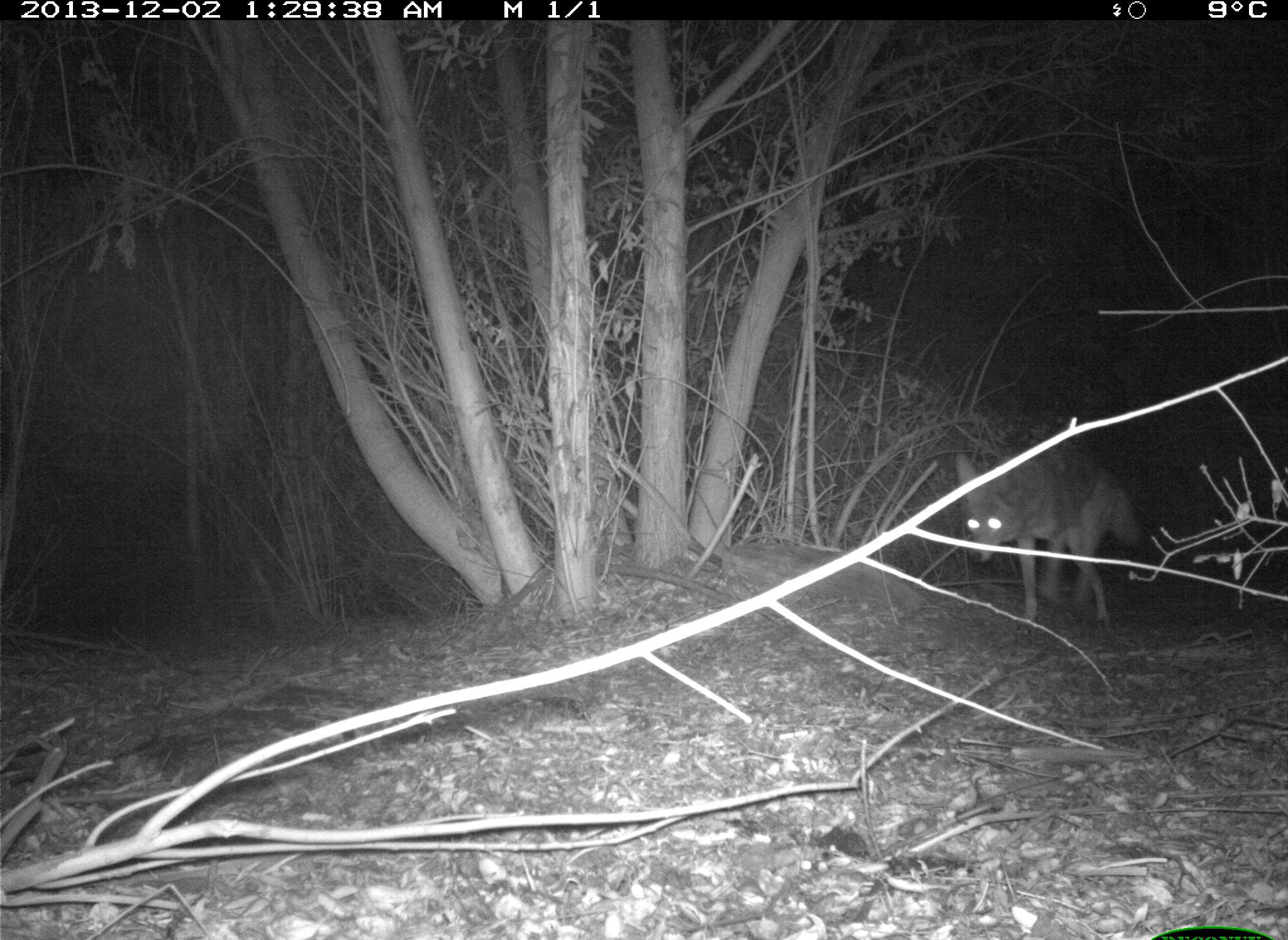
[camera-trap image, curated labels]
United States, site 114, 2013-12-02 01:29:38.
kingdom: Animalia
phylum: Chordata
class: Mammalia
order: Carnivora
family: Canidae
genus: Canis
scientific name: Canis latrans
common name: coyote